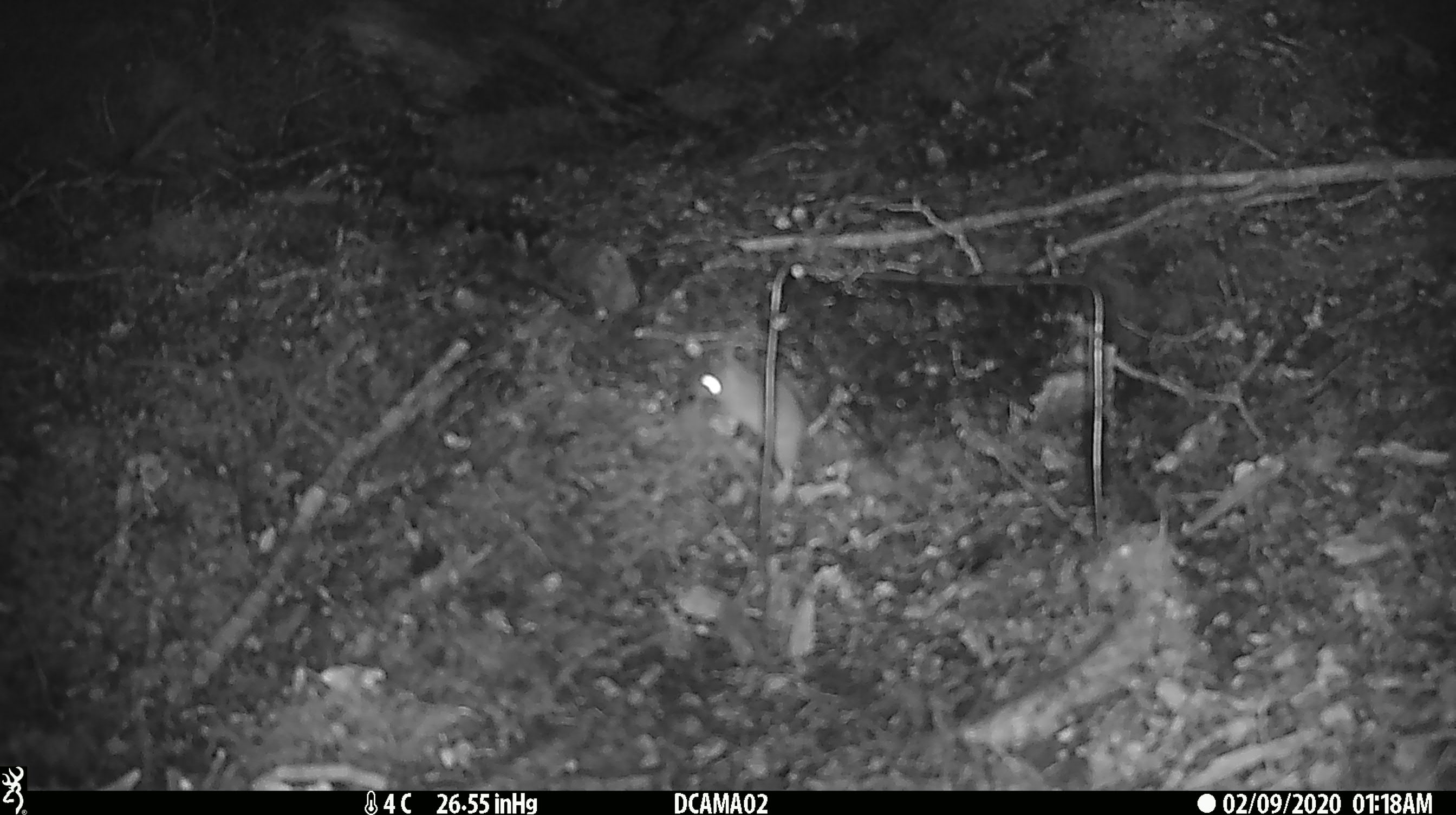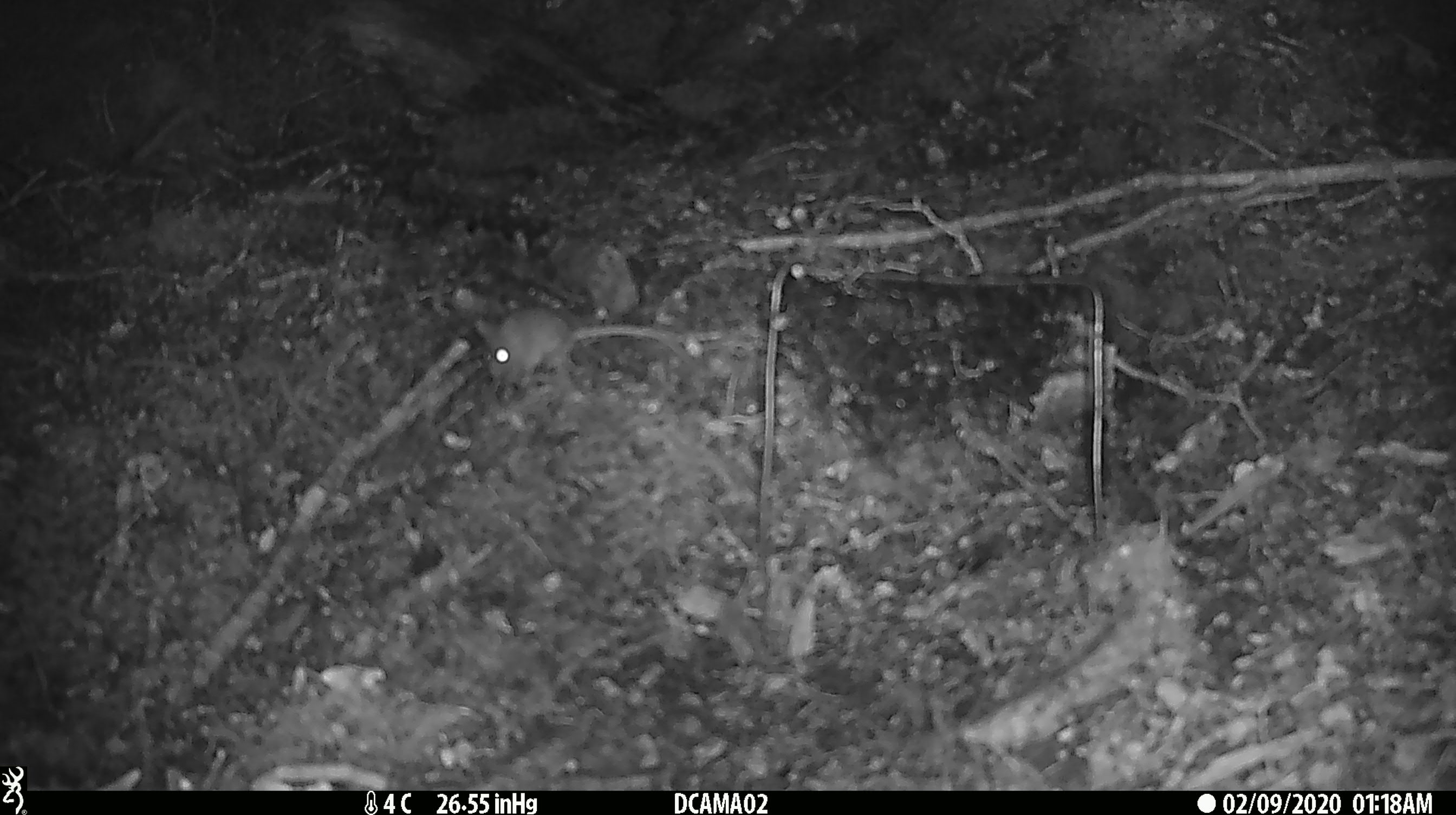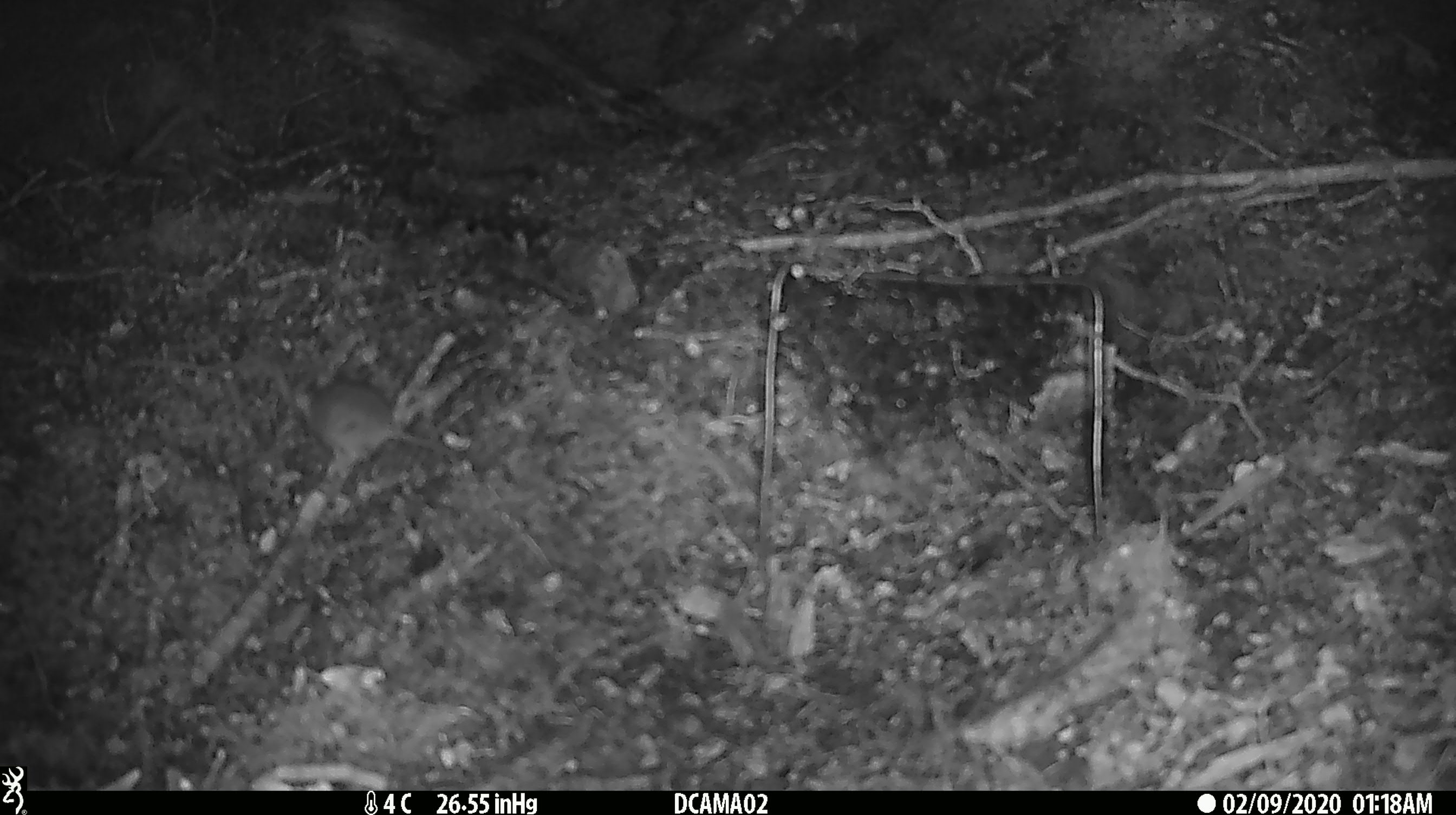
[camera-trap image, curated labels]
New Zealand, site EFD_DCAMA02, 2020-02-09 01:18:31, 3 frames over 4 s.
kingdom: Animalia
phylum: Chordata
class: Mammalia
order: Rodentia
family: Muridae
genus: Mus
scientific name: Mus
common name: mouse